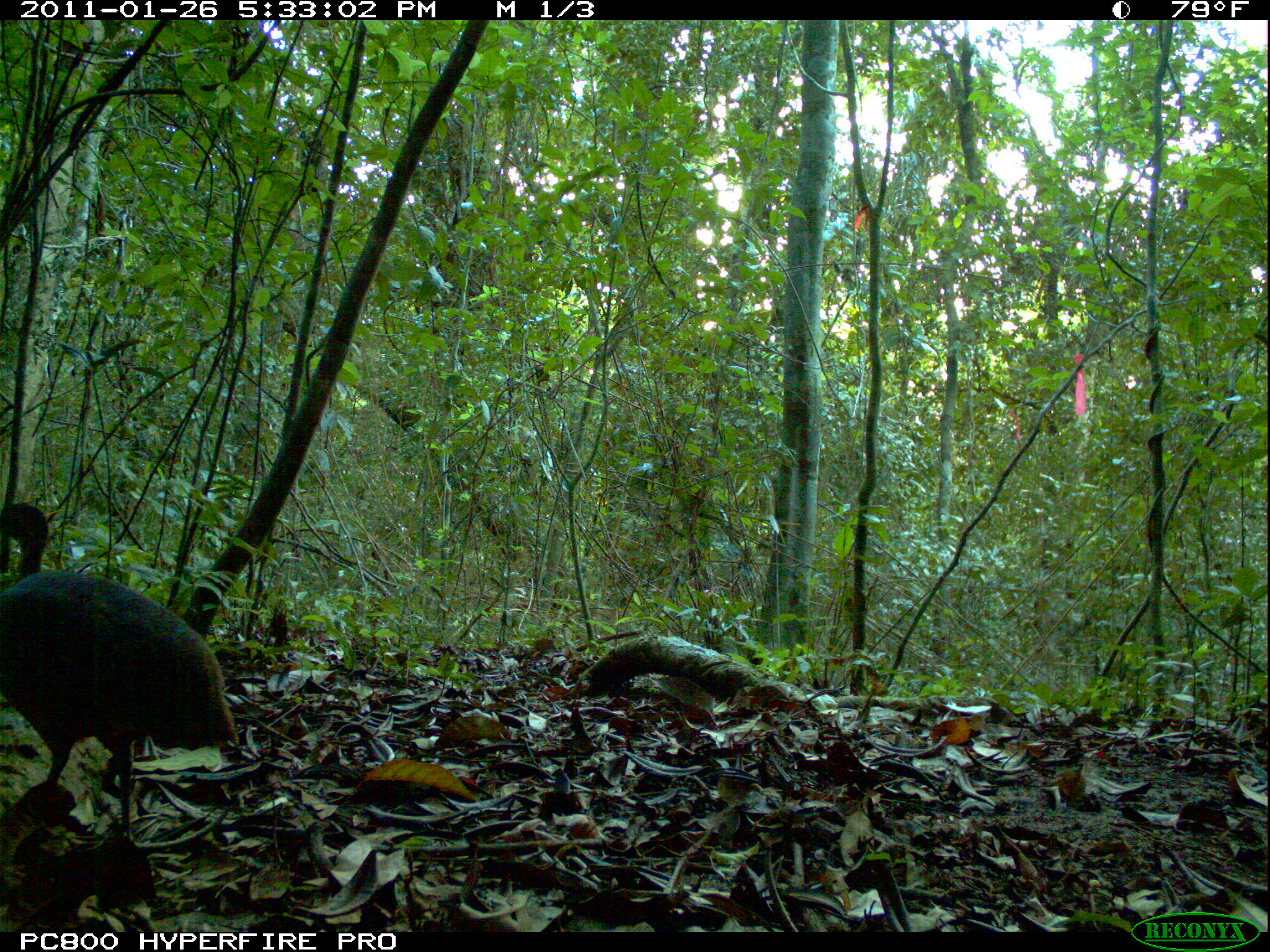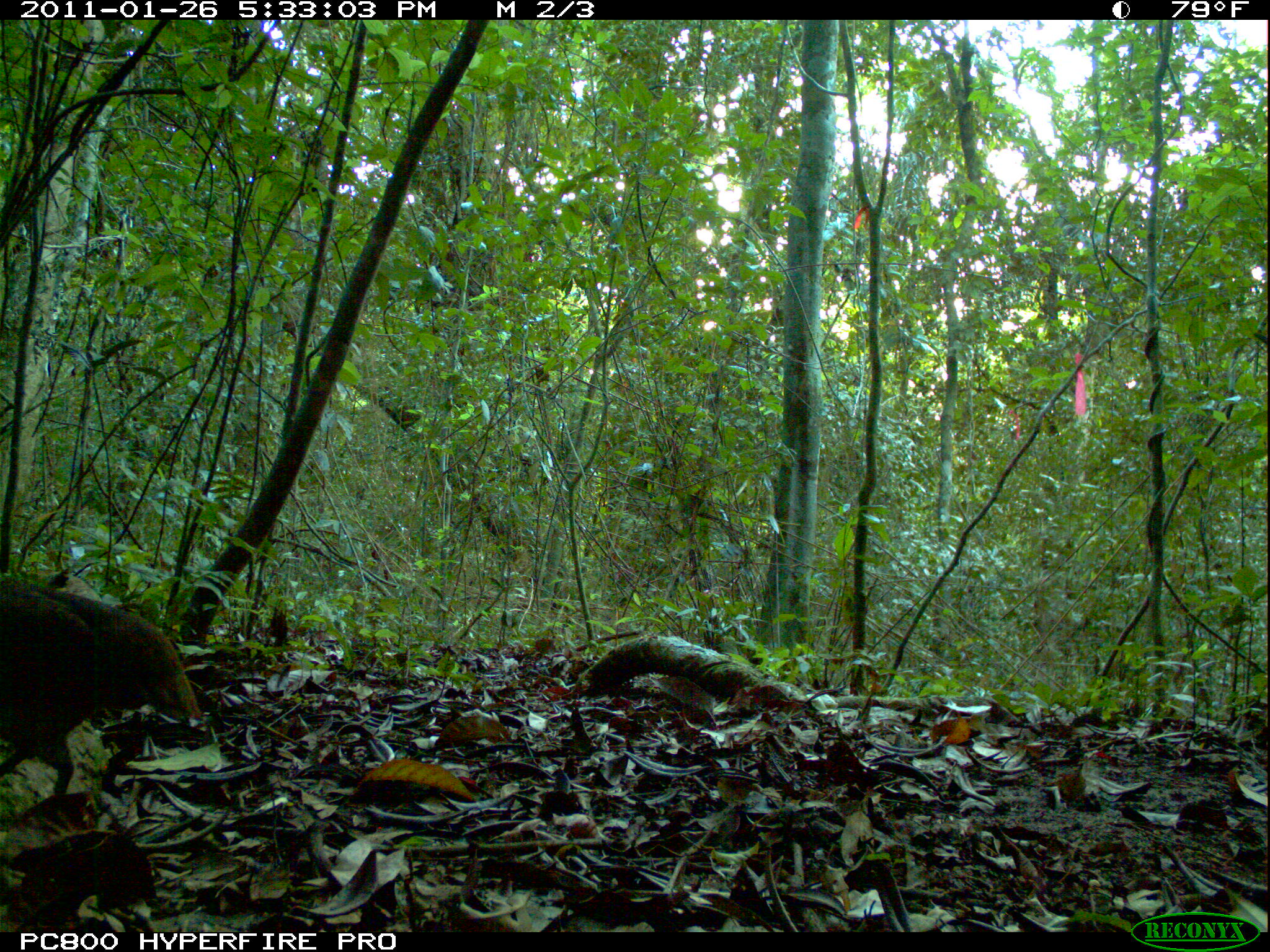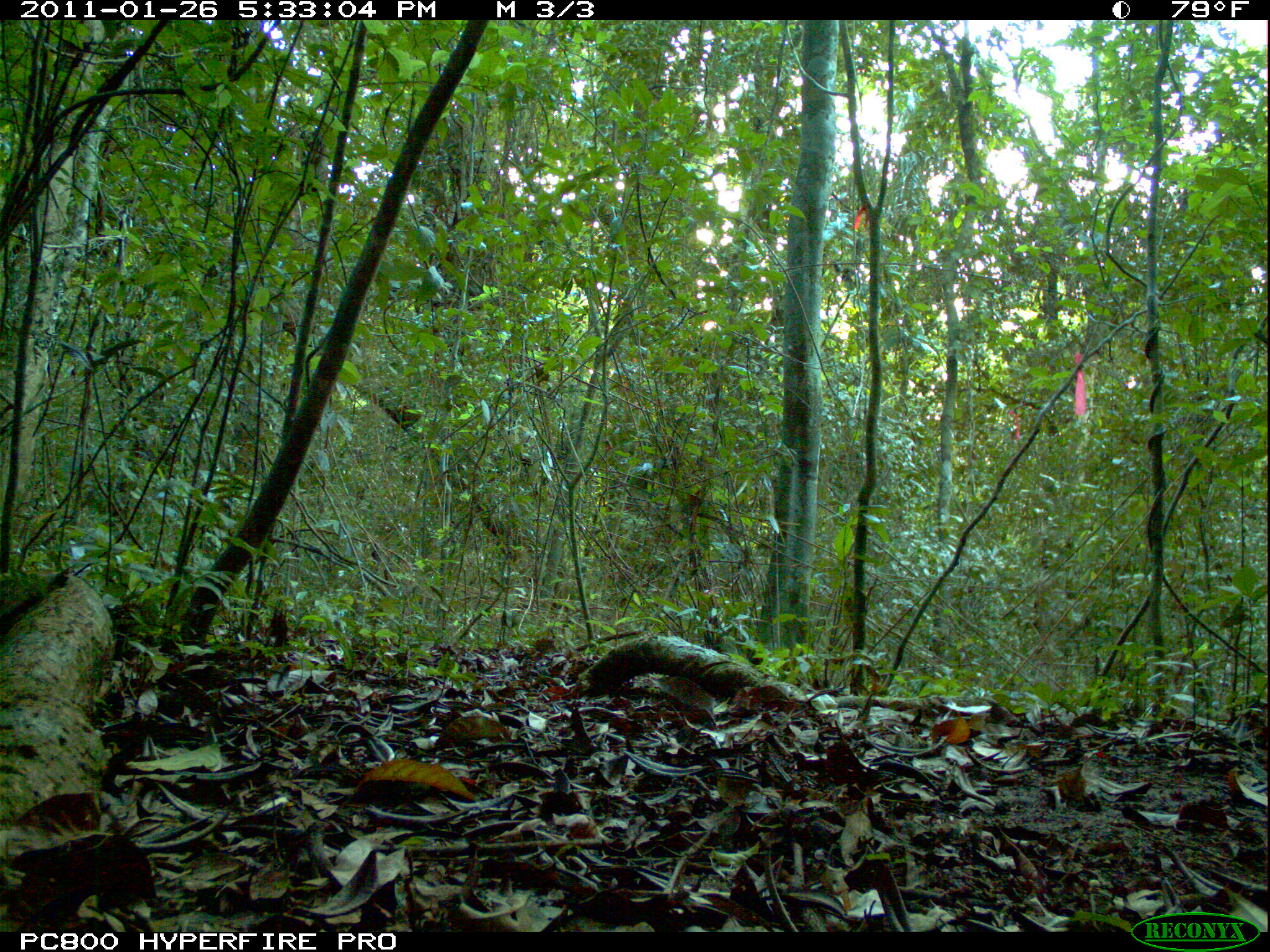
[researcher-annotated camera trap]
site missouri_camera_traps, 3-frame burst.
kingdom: Animalia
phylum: Chordata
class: Aves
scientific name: Aves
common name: bird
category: bird spec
Bird spec (bird) (Aves). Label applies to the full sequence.